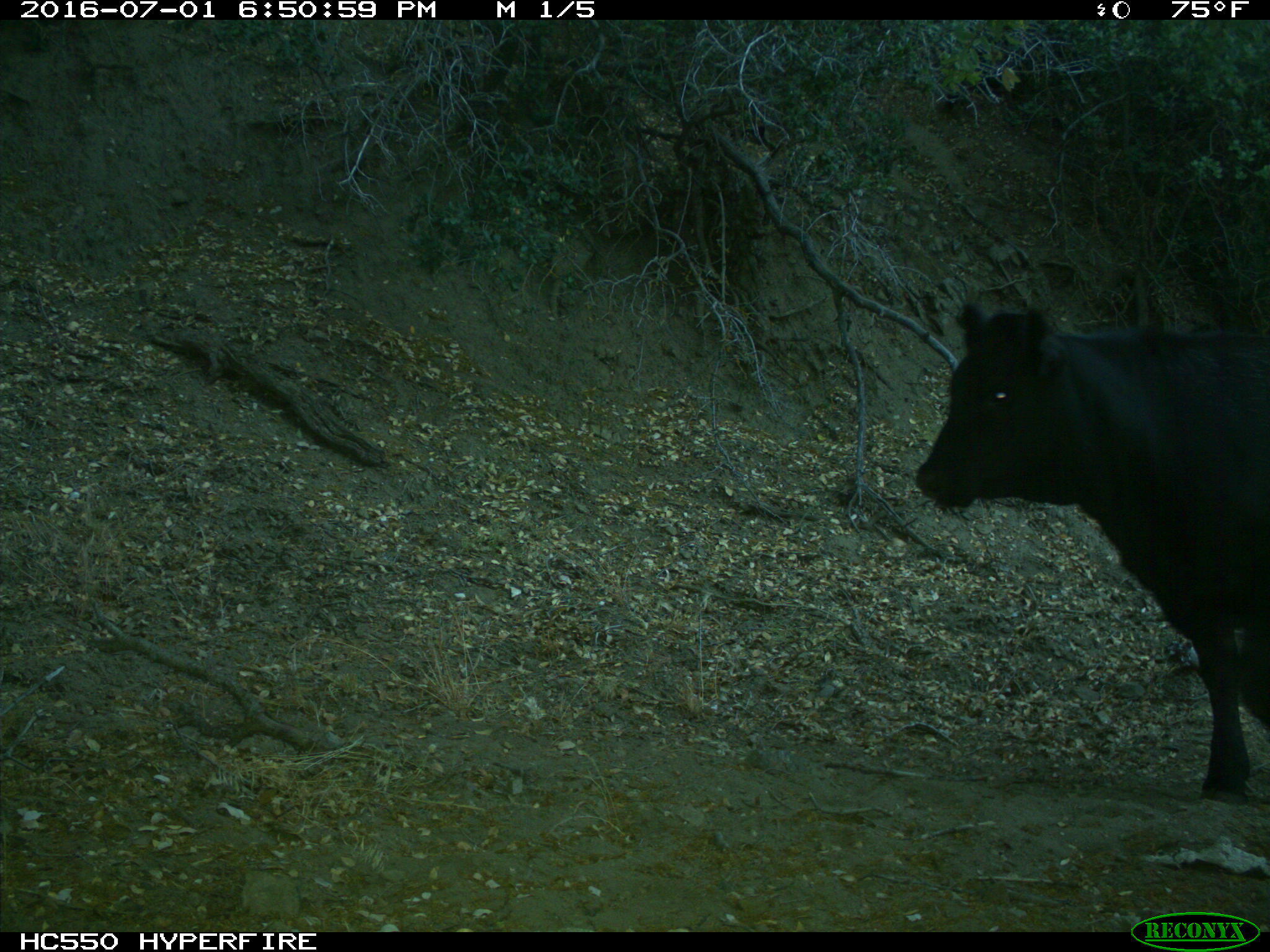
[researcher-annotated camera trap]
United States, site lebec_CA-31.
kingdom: Animalia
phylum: Chordata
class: Mammalia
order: Artiodactyla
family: Bovidae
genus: Bos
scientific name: Bos taurus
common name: domestic cow